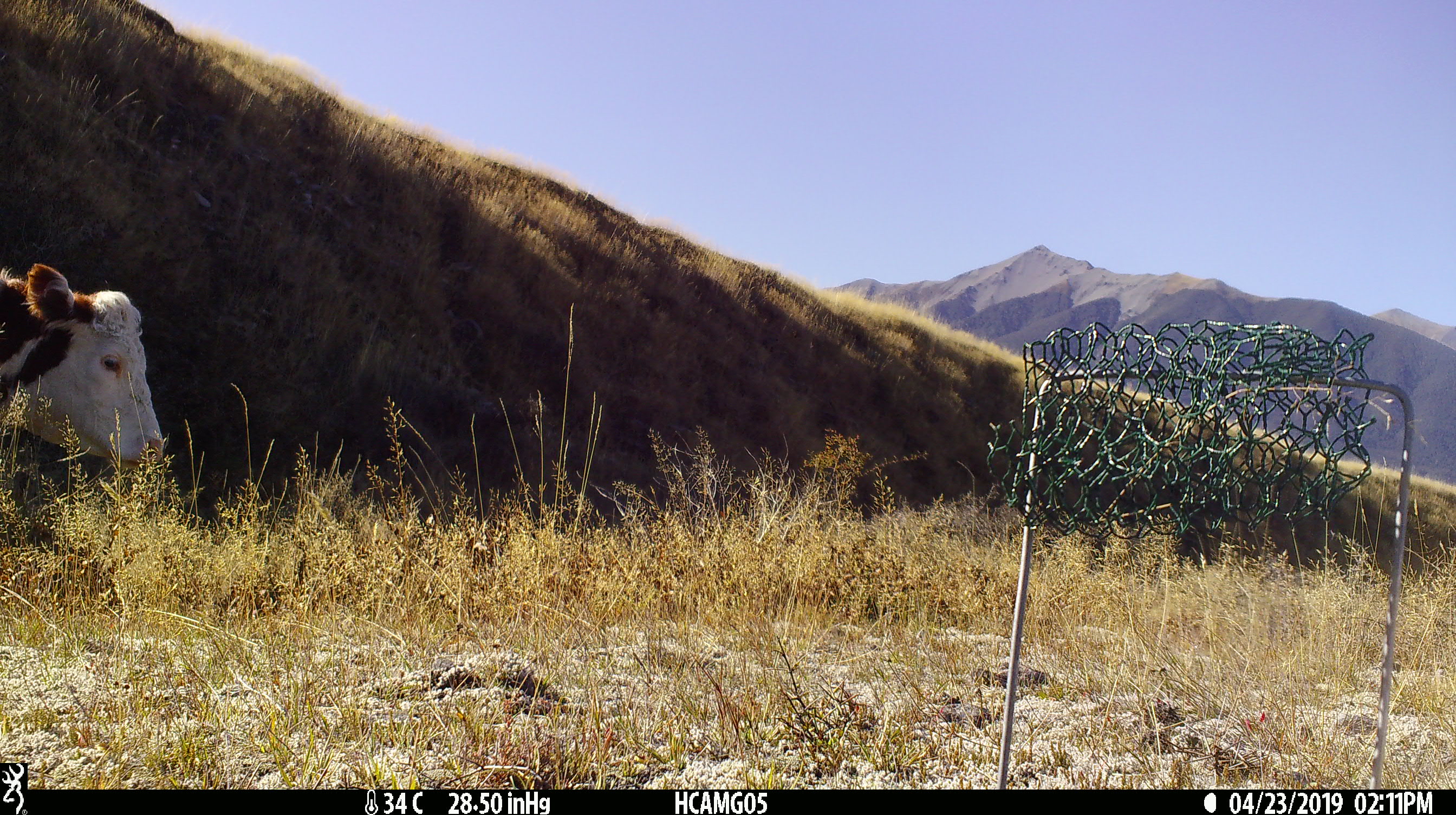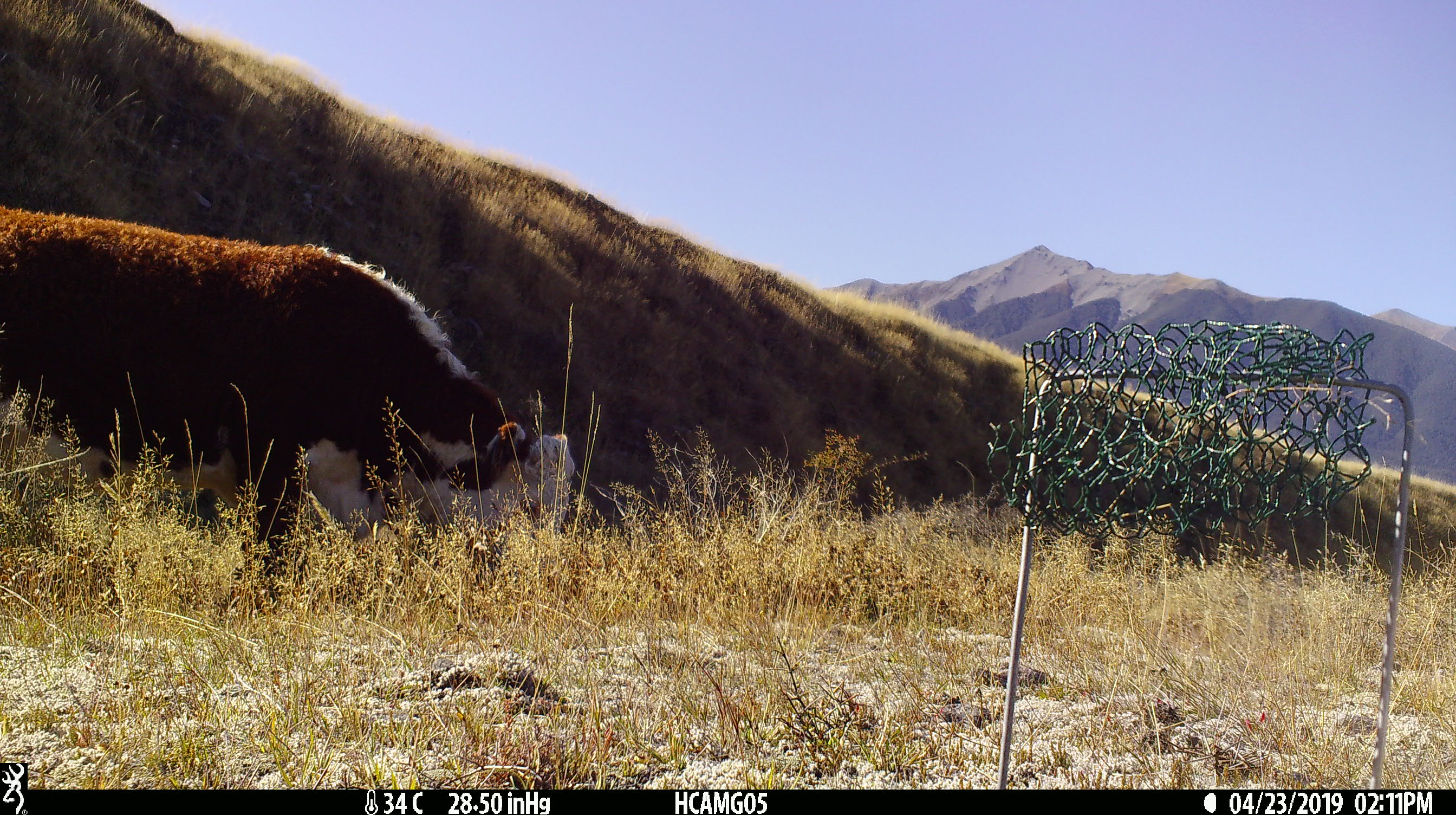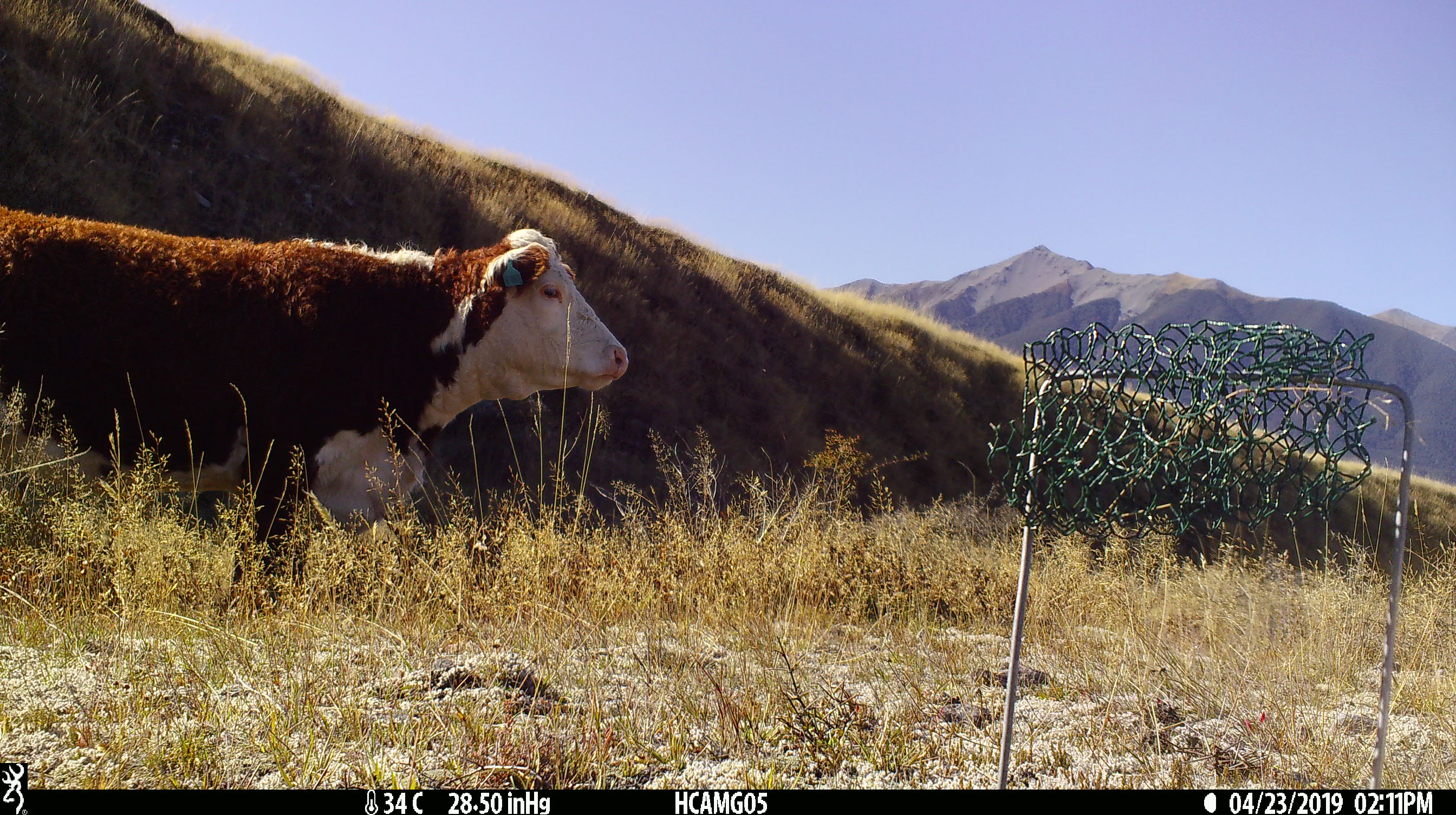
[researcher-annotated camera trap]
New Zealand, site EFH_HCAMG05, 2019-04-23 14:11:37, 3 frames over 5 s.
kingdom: Animalia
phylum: Chordata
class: Mammalia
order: Artiodactyla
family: Bovidae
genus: Bos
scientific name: Bos taurus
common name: domestic cow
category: cow